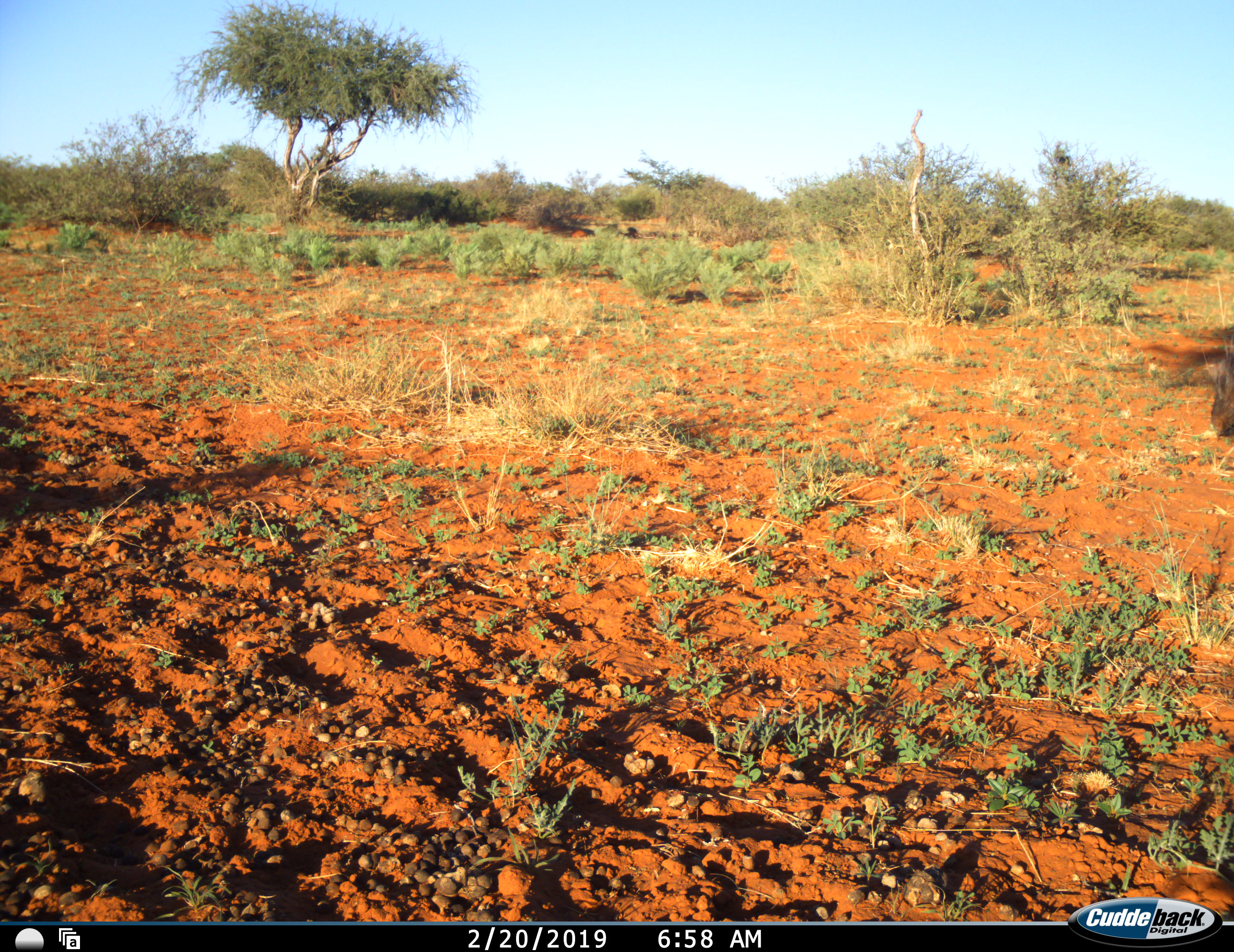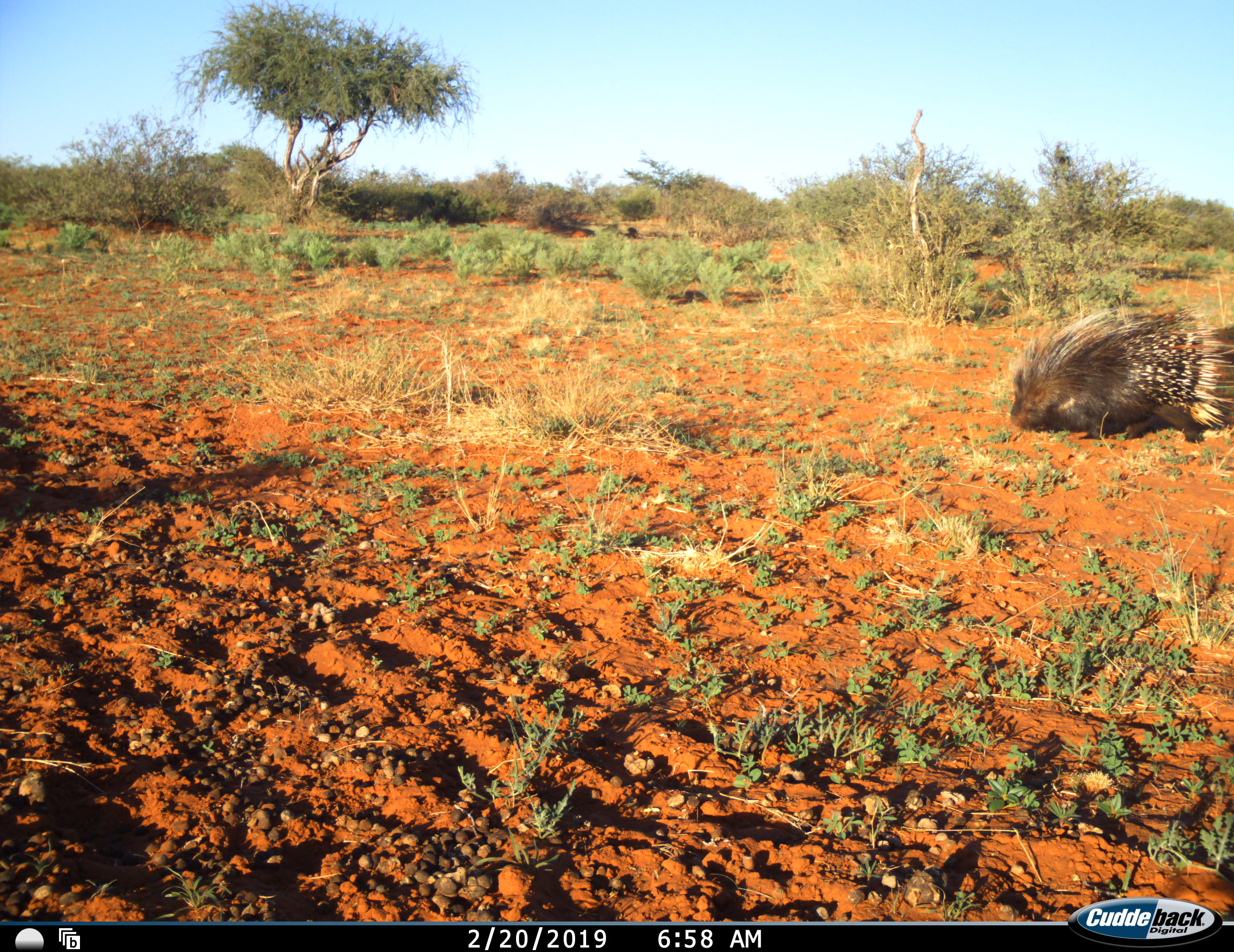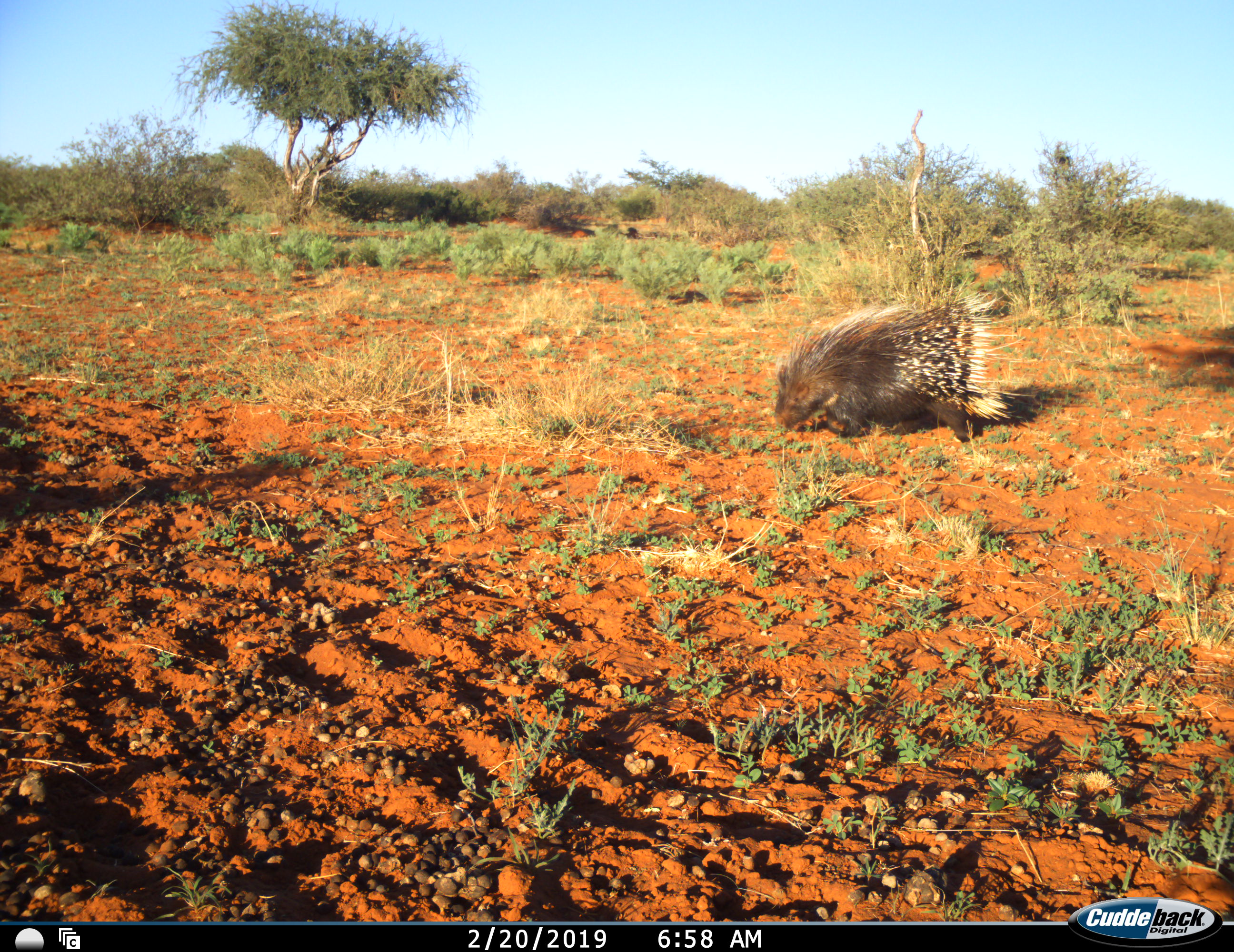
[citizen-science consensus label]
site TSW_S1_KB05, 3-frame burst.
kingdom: Animalia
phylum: Chordata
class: Mammalia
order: Rodentia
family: Hystricidae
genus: Hystrix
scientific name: Hystrix cristata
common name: crested porcupine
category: porcupine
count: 1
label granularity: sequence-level